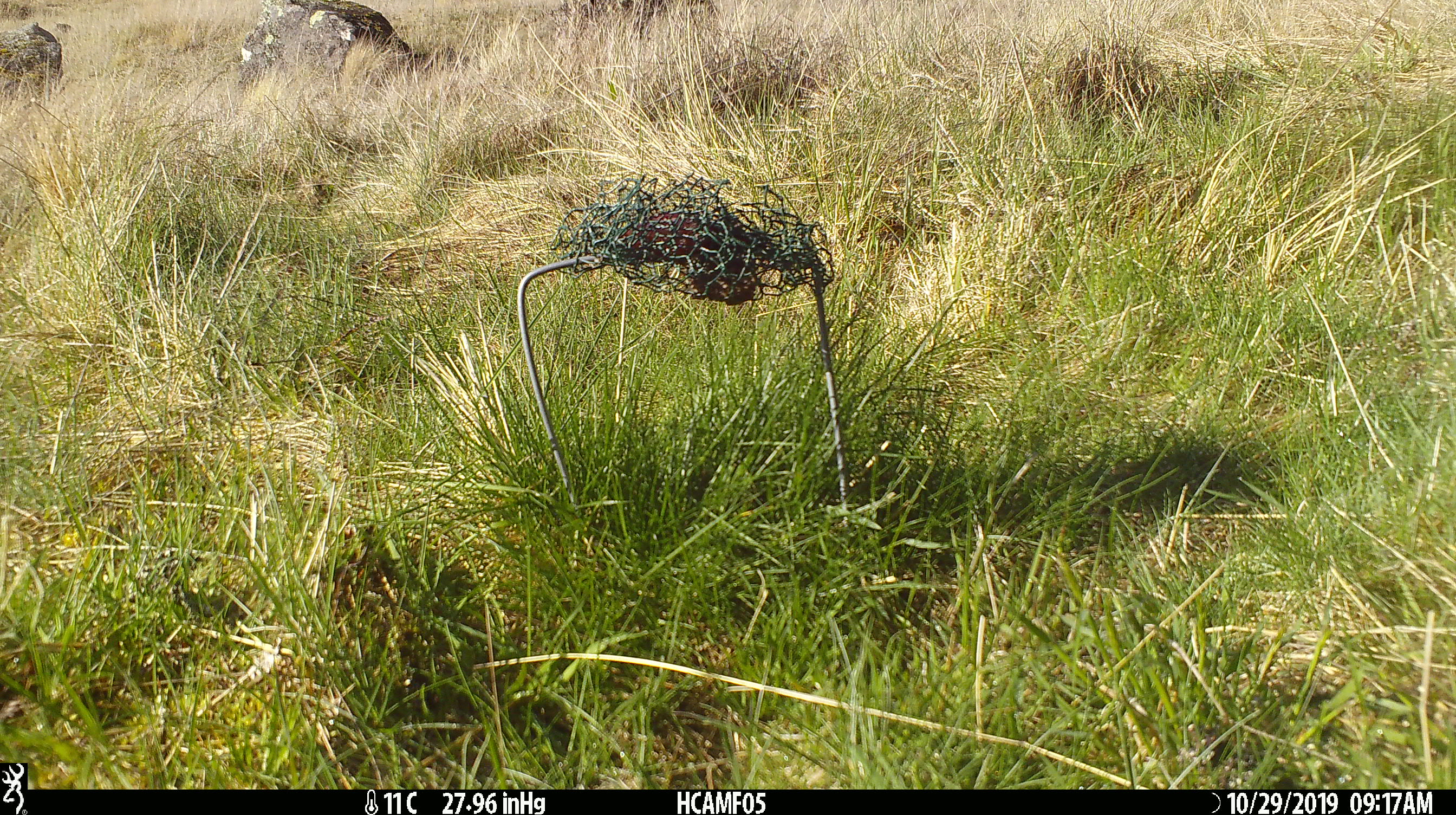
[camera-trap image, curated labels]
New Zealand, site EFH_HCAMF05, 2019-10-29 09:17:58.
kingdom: Animalia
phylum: Chordata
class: Mammalia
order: Rodentia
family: Muridae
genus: Mus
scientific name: Mus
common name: mouse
Mouse (Mus).